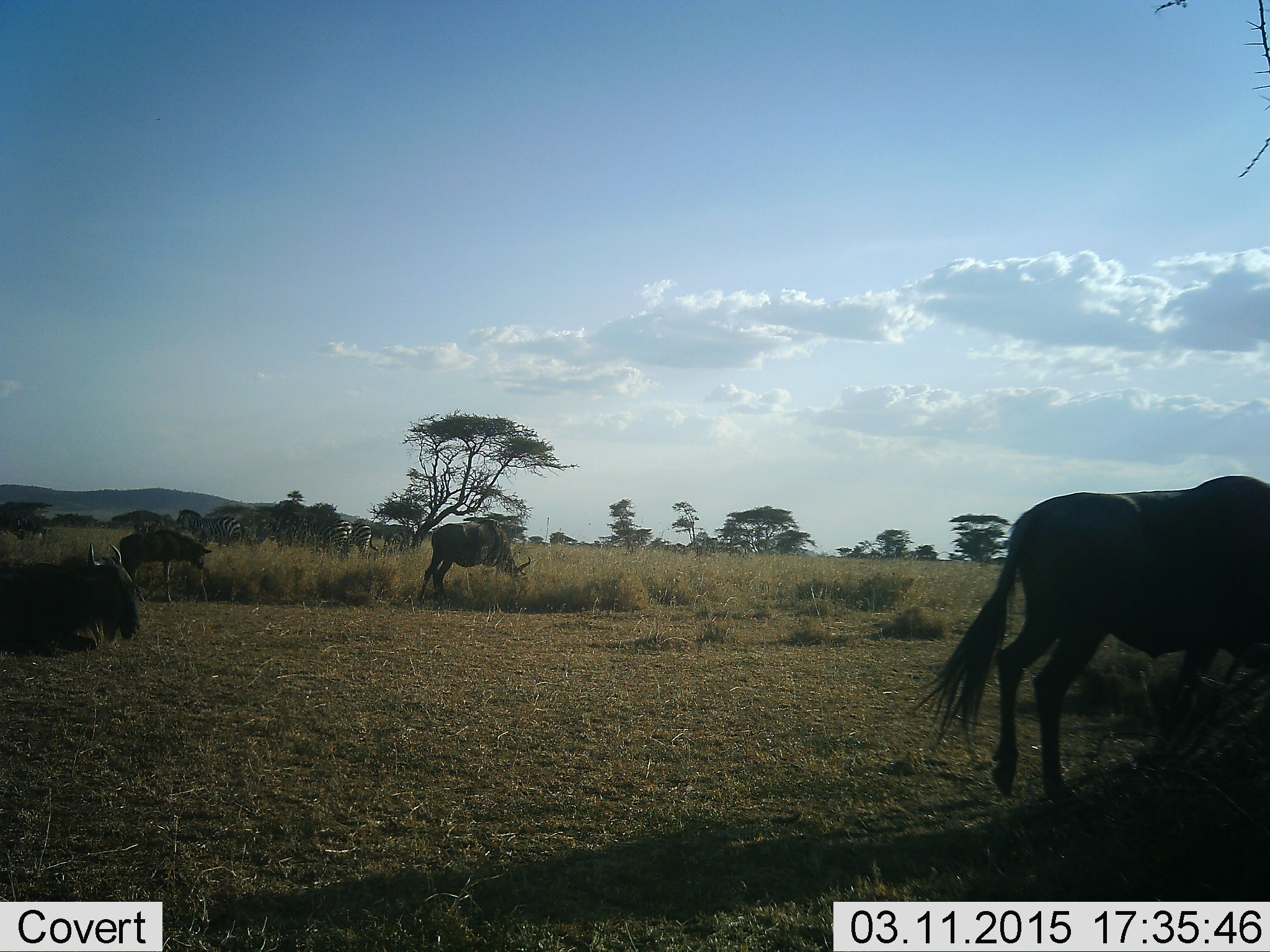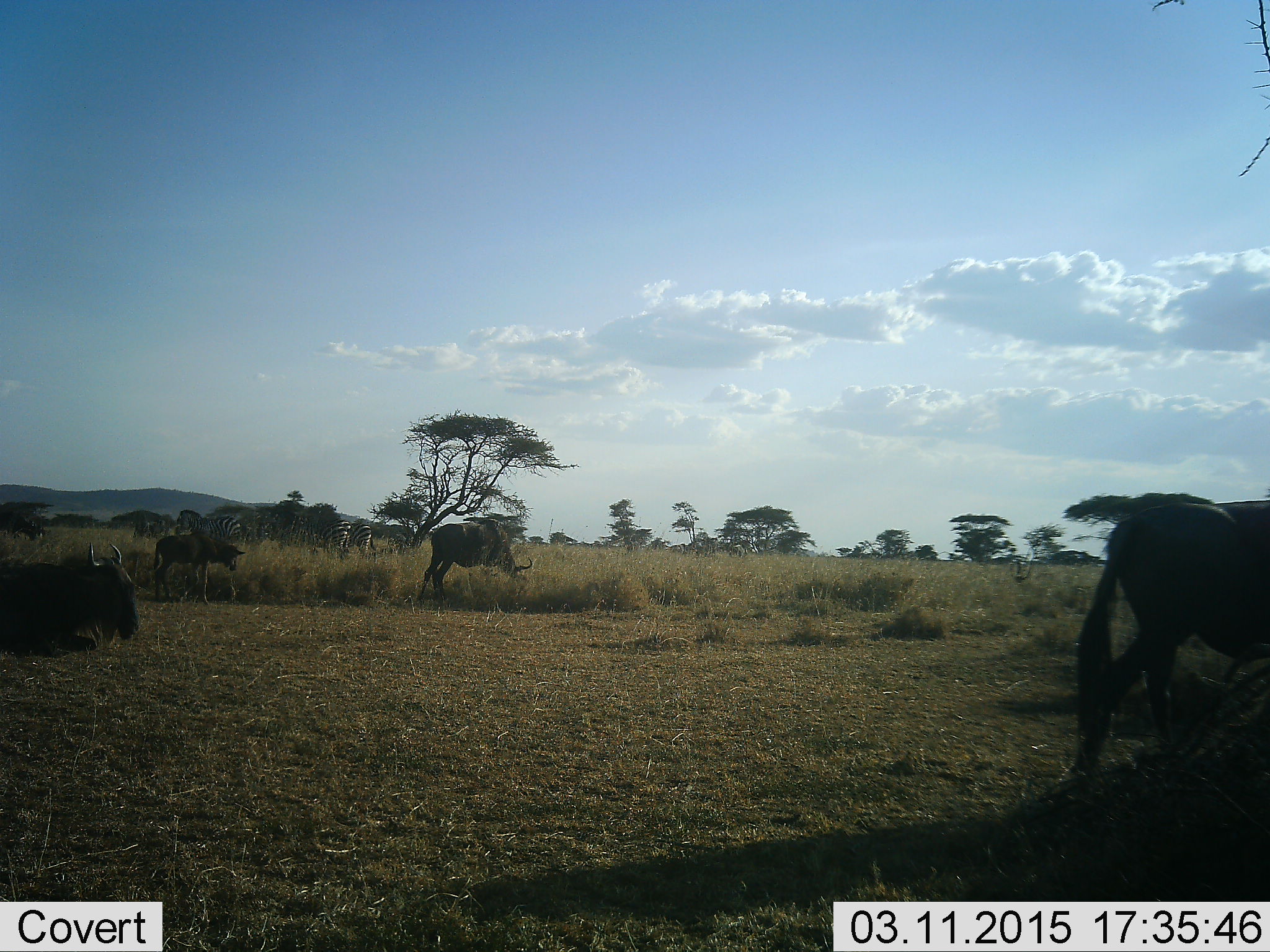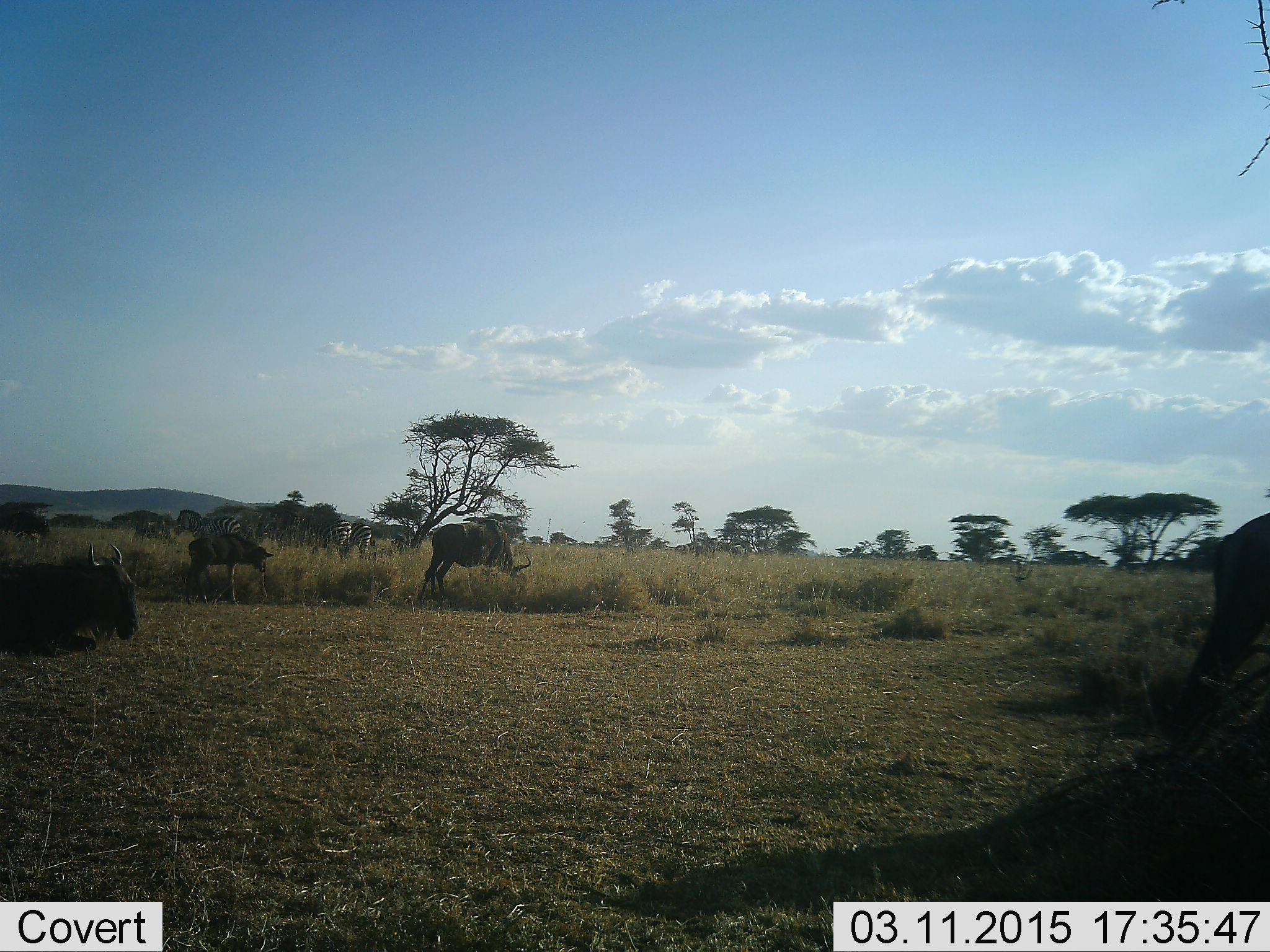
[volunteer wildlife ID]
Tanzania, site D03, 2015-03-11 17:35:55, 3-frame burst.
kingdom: Animalia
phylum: Chordata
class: Mammalia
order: Artiodactyla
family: Bovidae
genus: Connochaetes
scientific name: Connochaetes taurinus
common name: blue wildebeest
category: wildebeest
Wildebeest (blue wildebeest) (Connochaetes taurinus), count 5. Behavior (volunteer vote fractions): standing 35%, resting 76%, moving 88%, interacting 0%. Young present (vote fraction): 24%. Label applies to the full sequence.